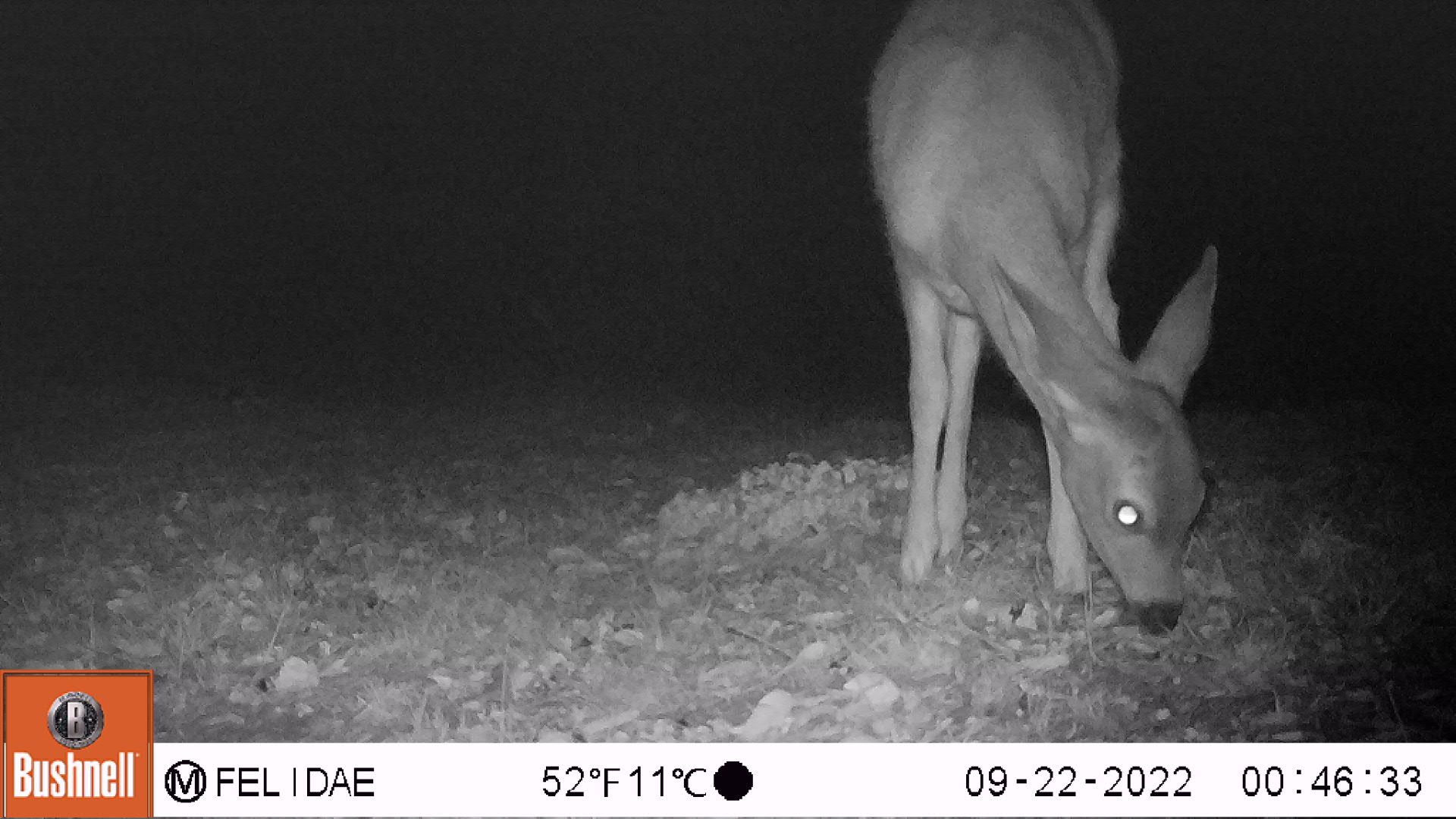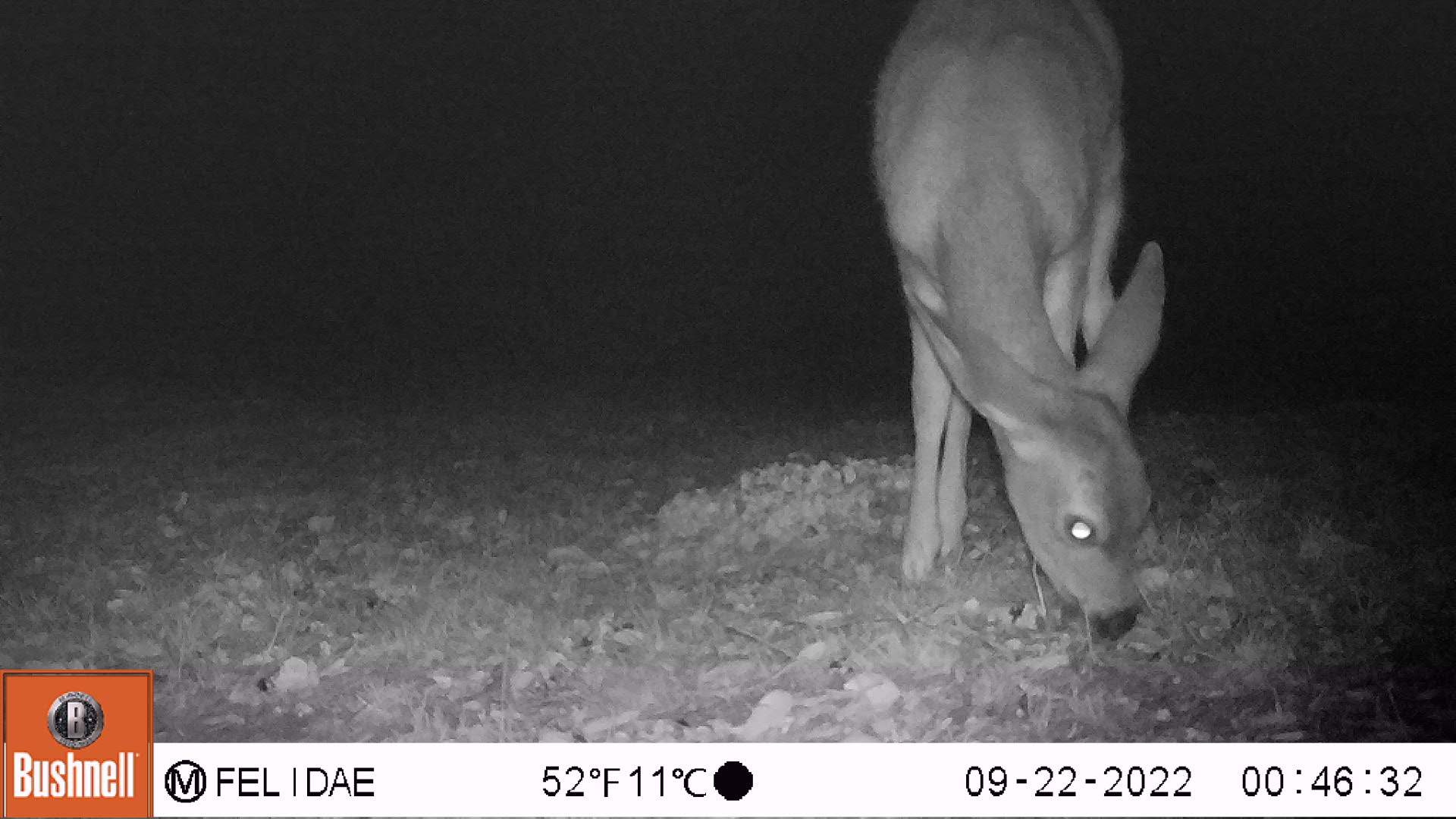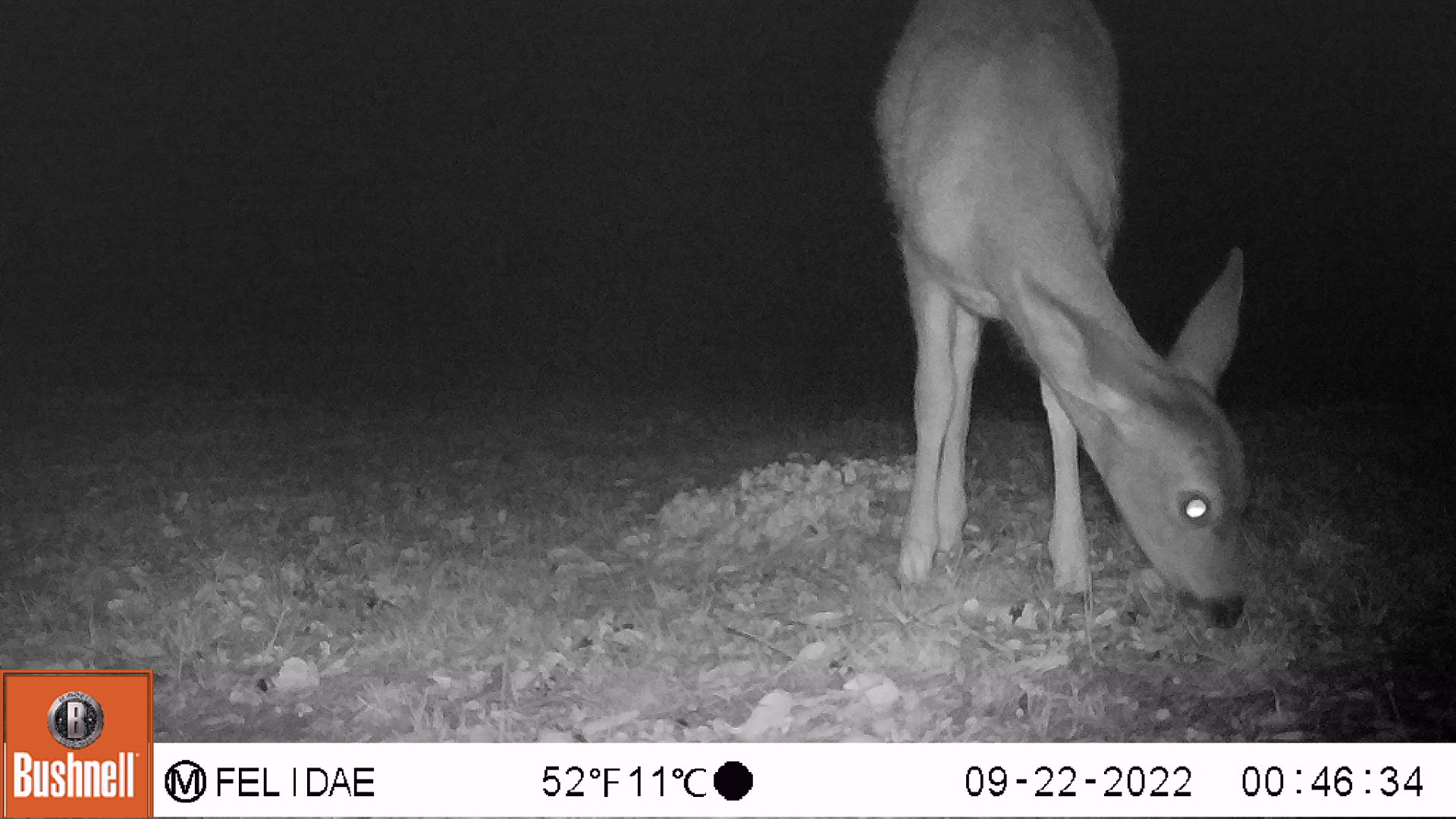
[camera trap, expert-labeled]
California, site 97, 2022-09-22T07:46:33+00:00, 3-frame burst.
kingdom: Animalia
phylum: Chordata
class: Mammalia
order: Artiodactyla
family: Cervidae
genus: Odocoileus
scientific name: Odocoileus hemionus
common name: mule deer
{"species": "mule deer (Odocoileus hemionus)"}